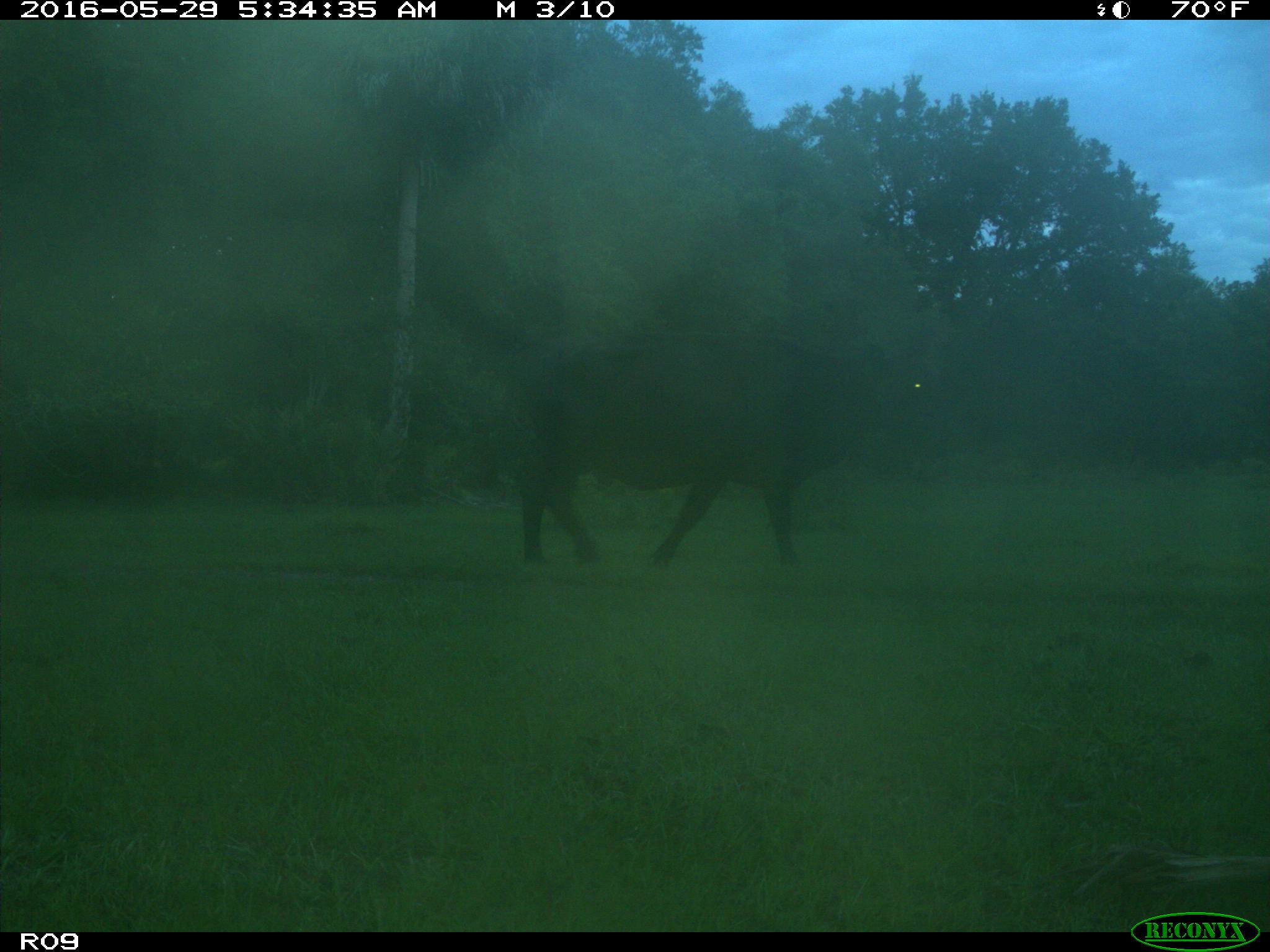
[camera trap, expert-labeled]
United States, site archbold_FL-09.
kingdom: Animalia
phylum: Chordata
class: Mammalia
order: Artiodactyla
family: Bovidae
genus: Bos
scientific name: Bos taurus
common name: domestic cow